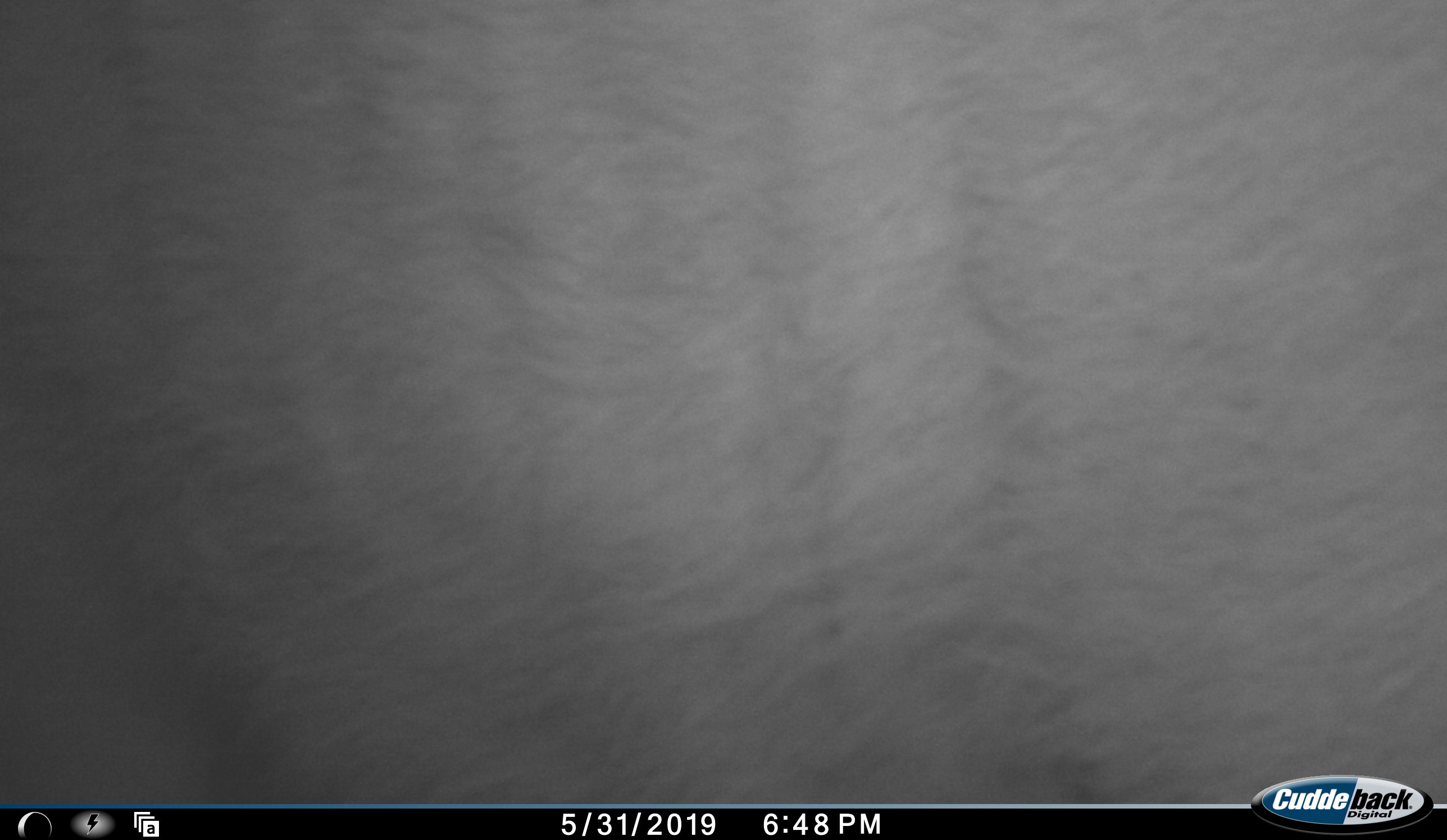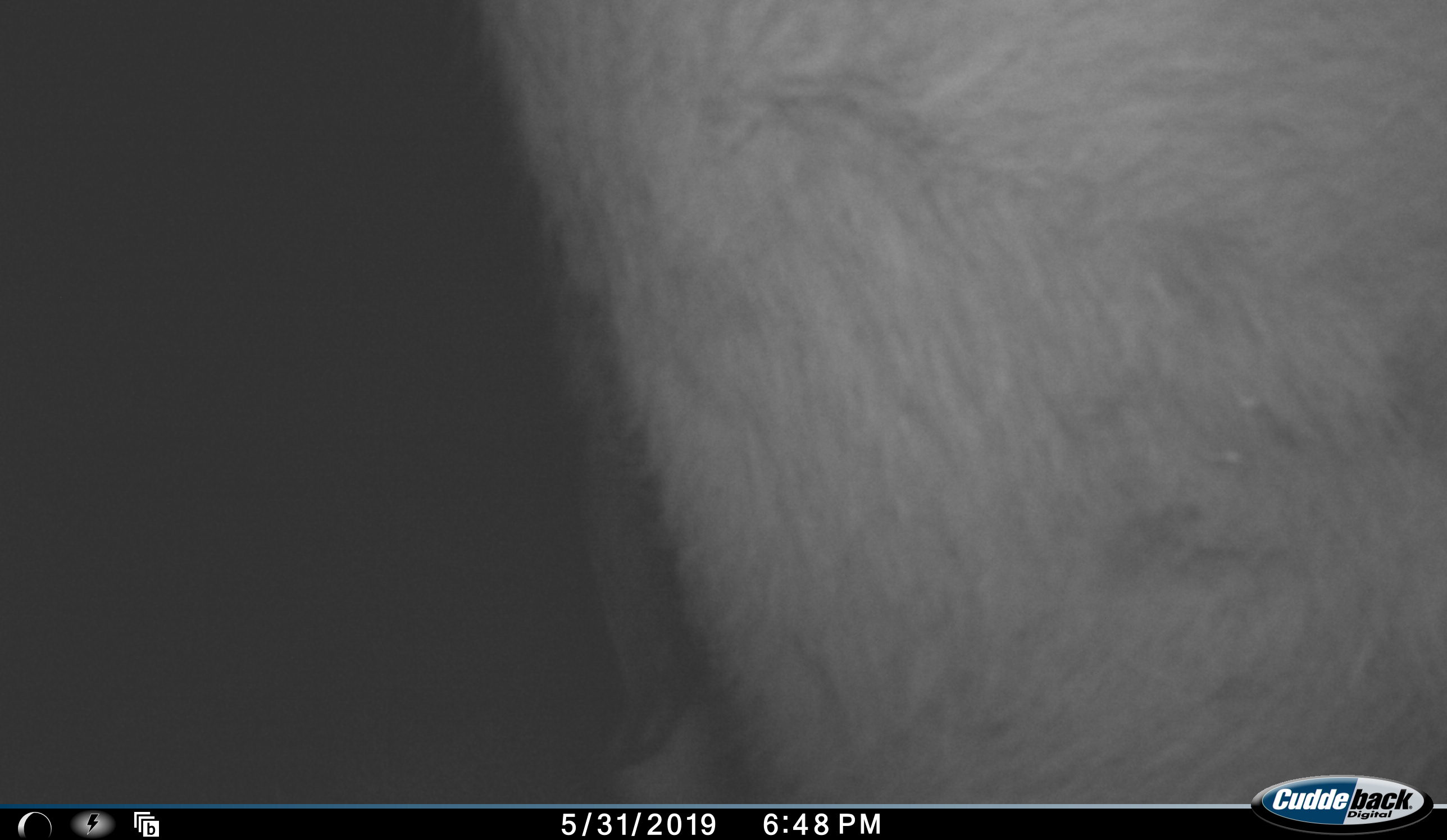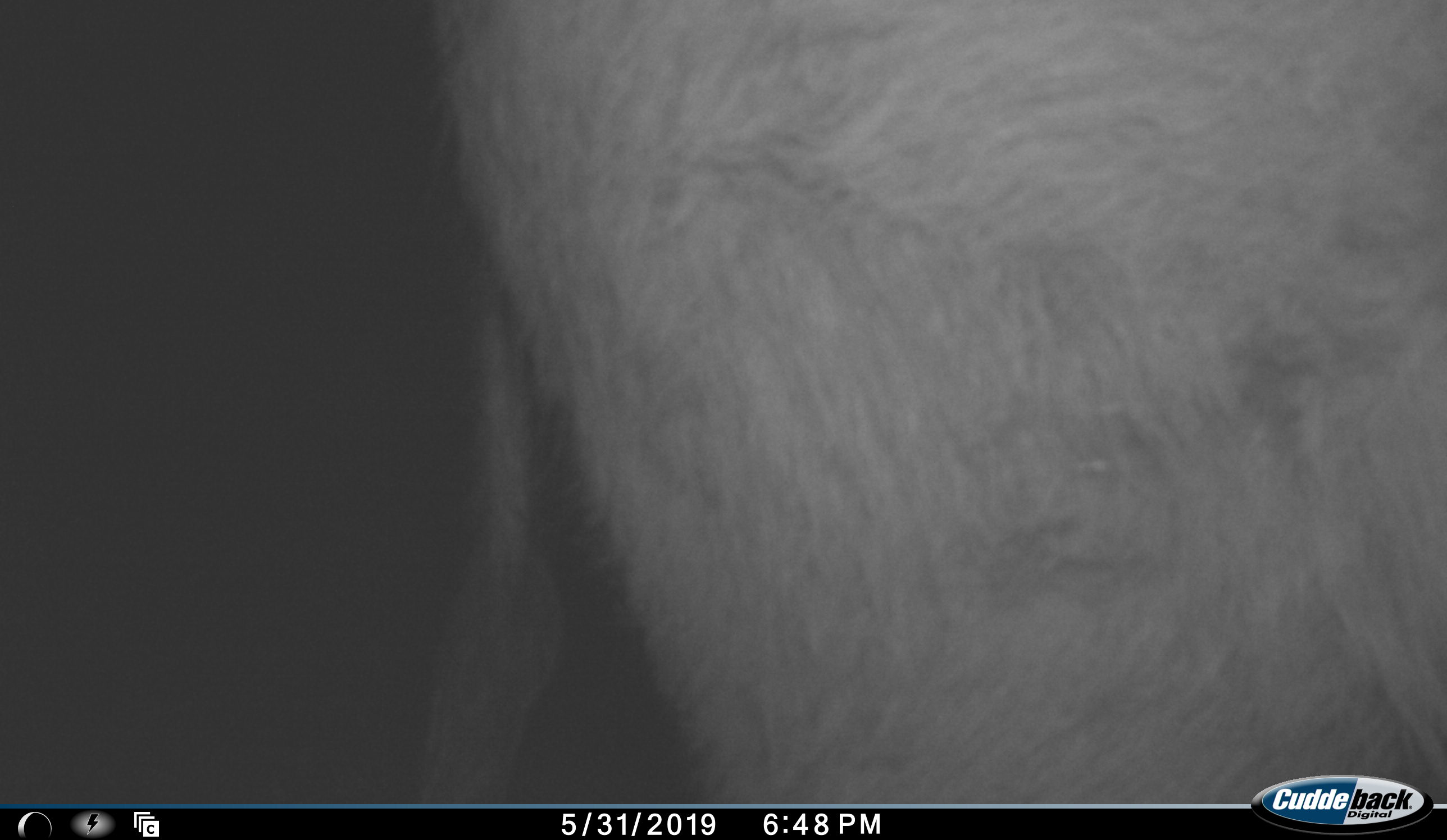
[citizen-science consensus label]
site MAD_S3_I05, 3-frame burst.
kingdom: Animalia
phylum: Chordata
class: Mammalia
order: Artiodactyla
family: Bovidae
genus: Syncerus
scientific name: Syncerus caffer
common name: african buffalo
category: buffalo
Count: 1.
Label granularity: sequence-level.